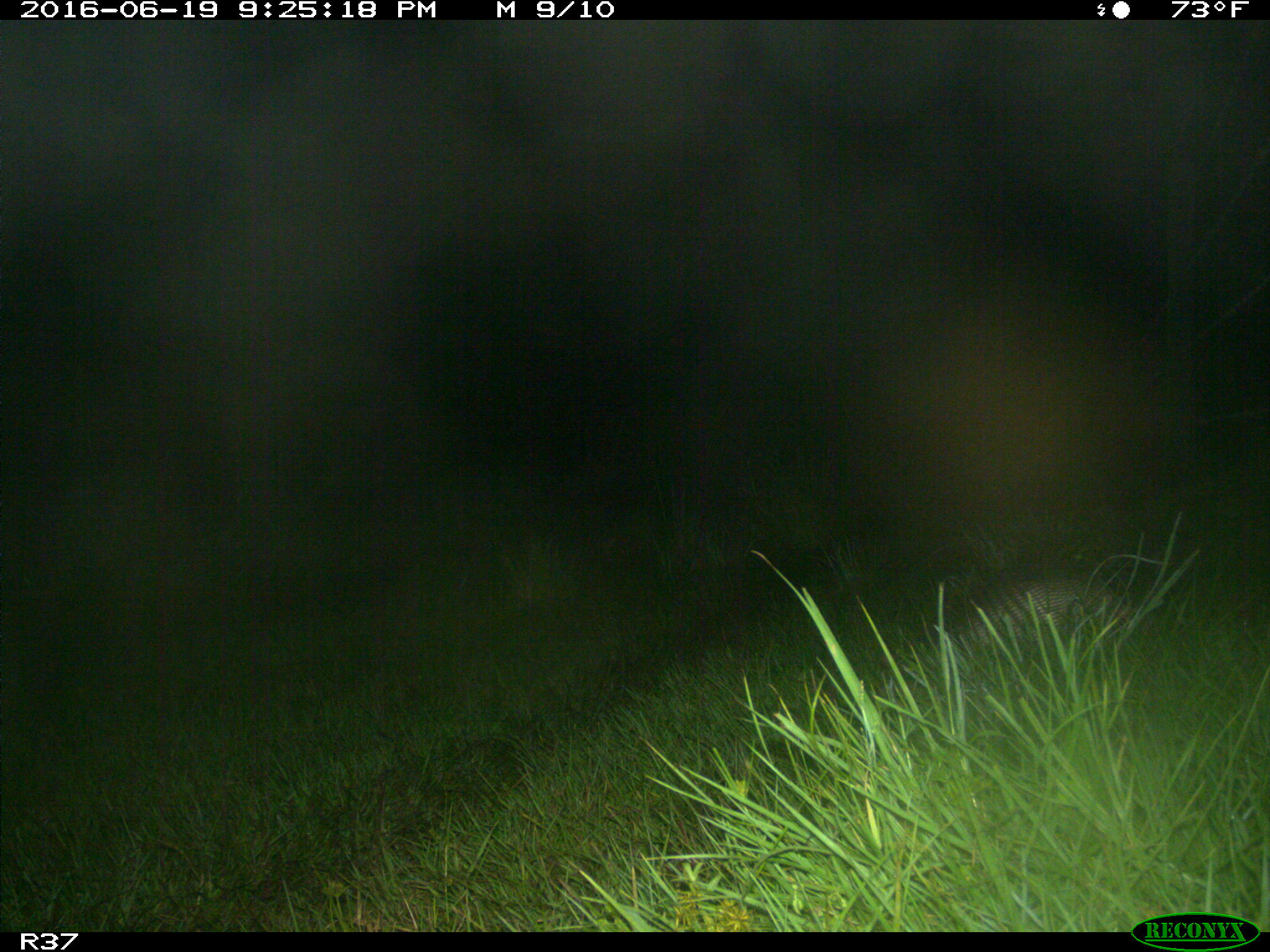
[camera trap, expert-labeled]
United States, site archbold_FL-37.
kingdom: Animalia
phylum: Chordata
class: Mammalia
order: Cingulata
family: Dasypodidae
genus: Dasypus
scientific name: Dasypus novemcinctus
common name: nine-banded armadillo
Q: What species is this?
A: Dasypus novemcinctus (nine-banded armadillo).